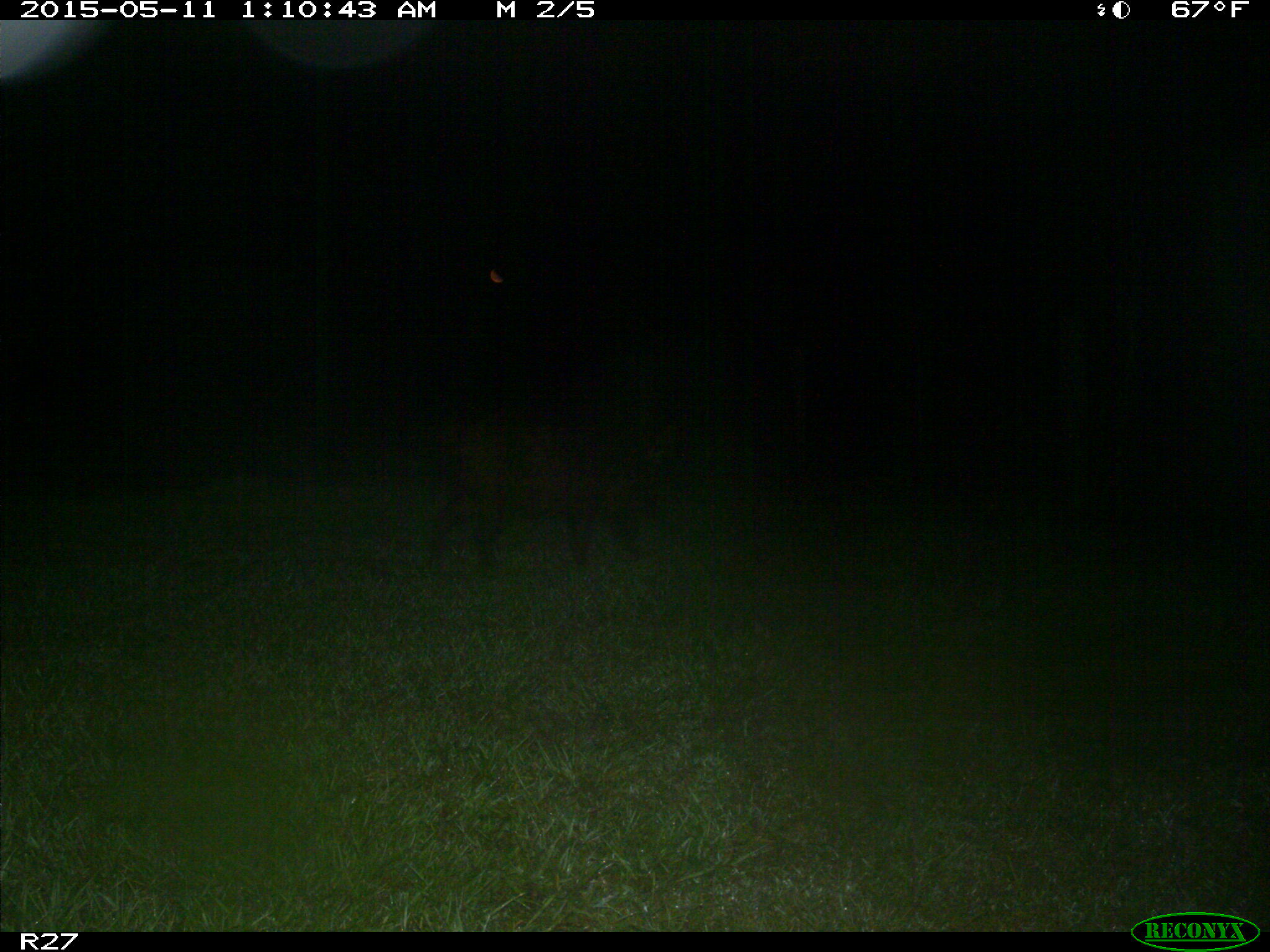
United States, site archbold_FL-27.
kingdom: Animalia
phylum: Chordata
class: Mammalia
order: Artiodactyla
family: Suidae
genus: Sus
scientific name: Sus scrofa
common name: wild boar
Sus scrofa (wild boar).